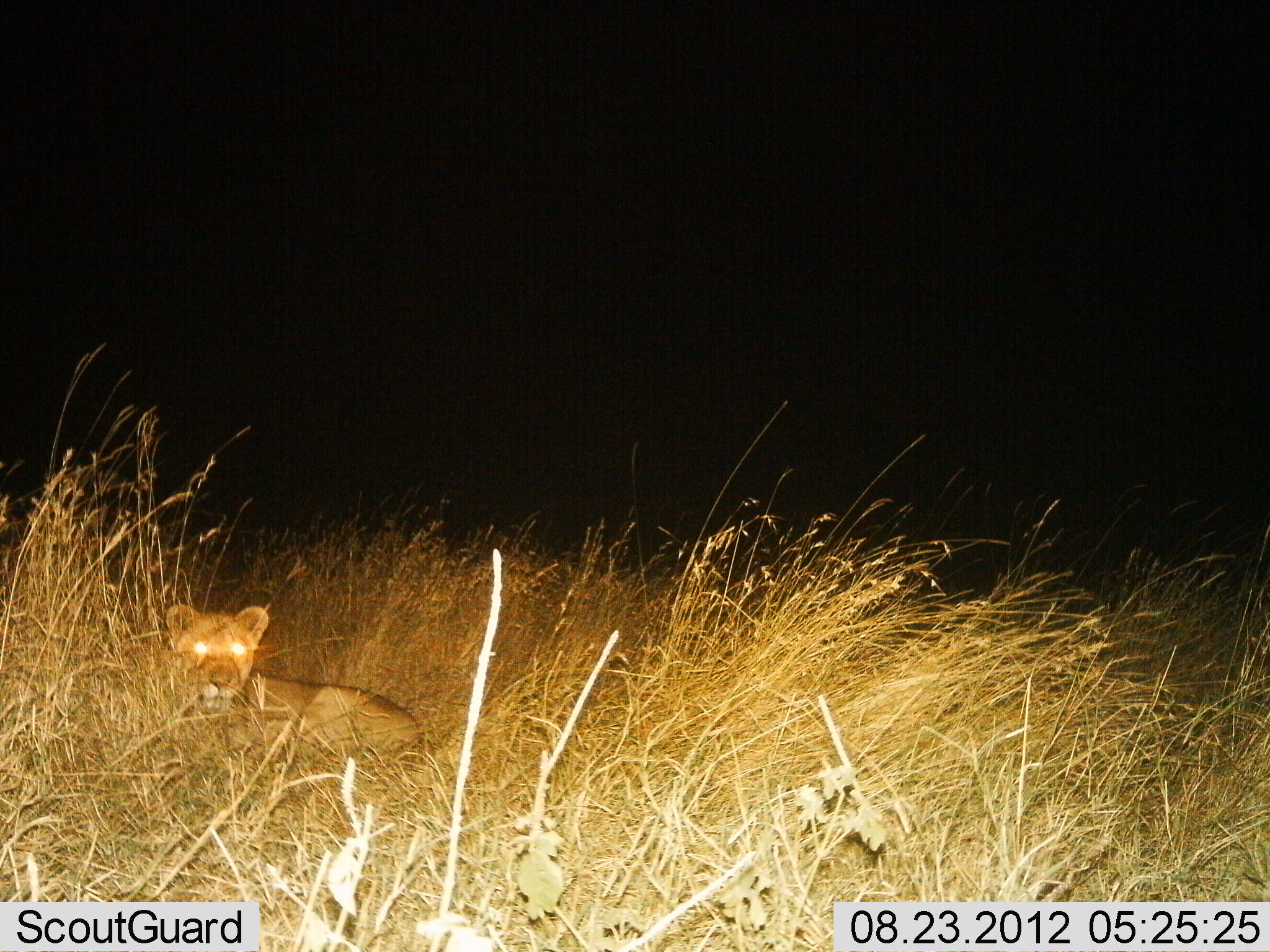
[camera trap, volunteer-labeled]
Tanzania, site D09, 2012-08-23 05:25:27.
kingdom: Animalia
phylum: Chordata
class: Mammalia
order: Carnivora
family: Felidae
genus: Panthera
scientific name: Panthera leo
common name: lion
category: lionfemale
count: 1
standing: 0%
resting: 100%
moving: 0%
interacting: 0%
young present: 9%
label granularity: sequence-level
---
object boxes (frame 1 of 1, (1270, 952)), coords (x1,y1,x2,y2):
animal: (159,604,424,787)